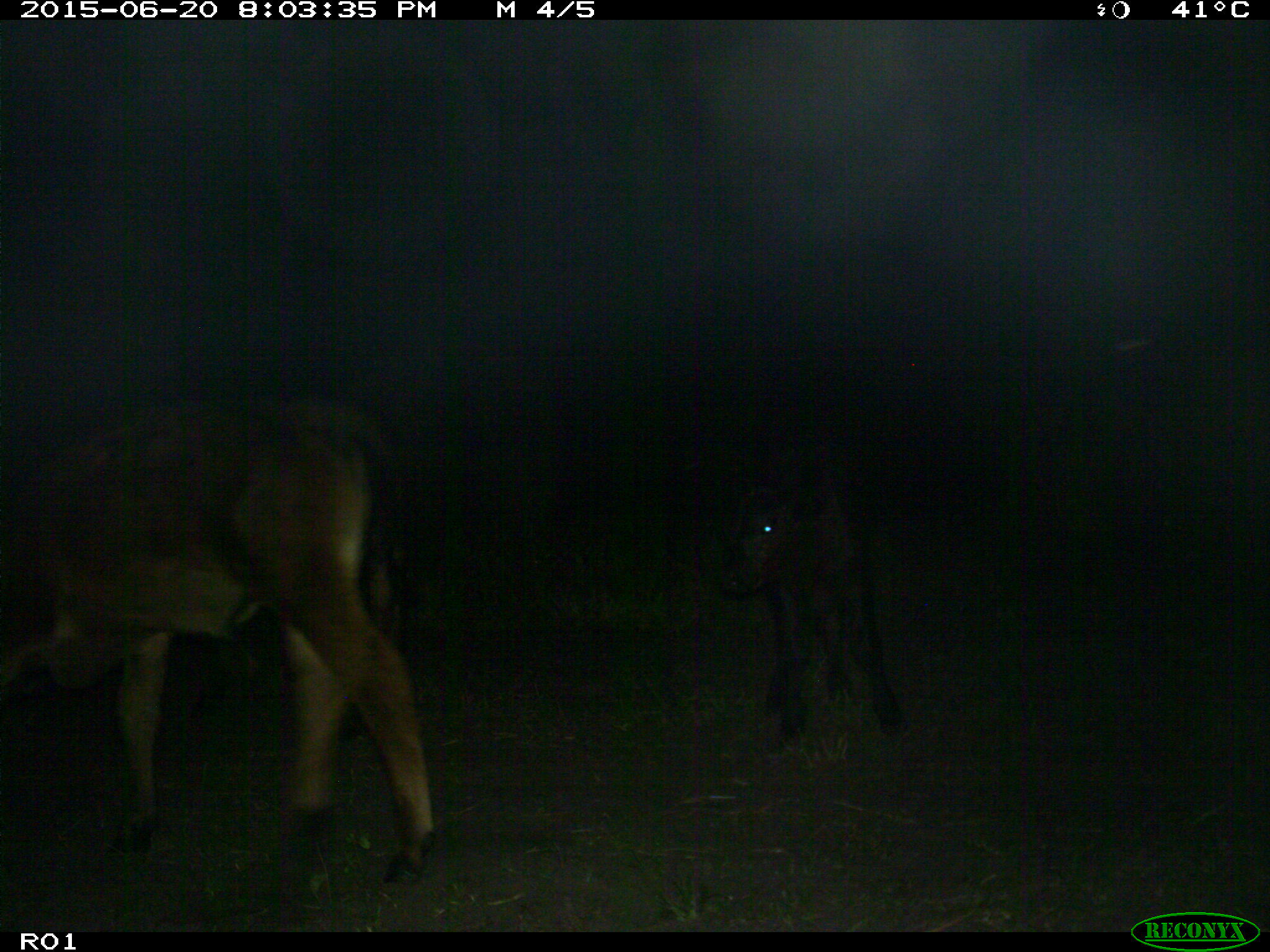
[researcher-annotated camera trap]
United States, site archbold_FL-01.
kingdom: Animalia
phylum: Chordata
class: Mammalia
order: Artiodactyla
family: Bovidae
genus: Bos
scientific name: Bos taurus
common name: domestic cow